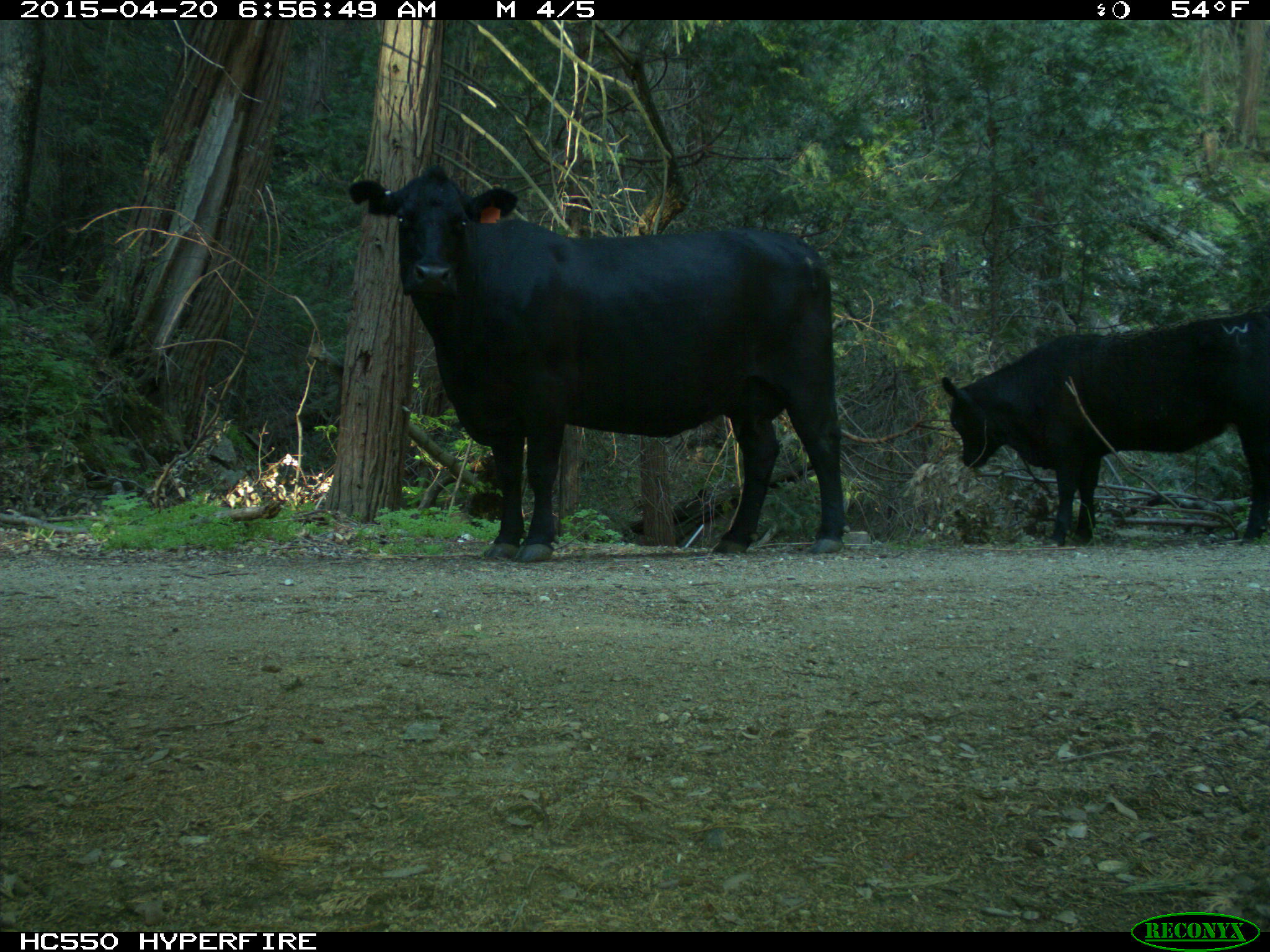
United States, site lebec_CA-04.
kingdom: Animalia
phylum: Chordata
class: Mammalia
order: Artiodactyla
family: Bovidae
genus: Bos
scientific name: Bos taurus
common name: domestic cow